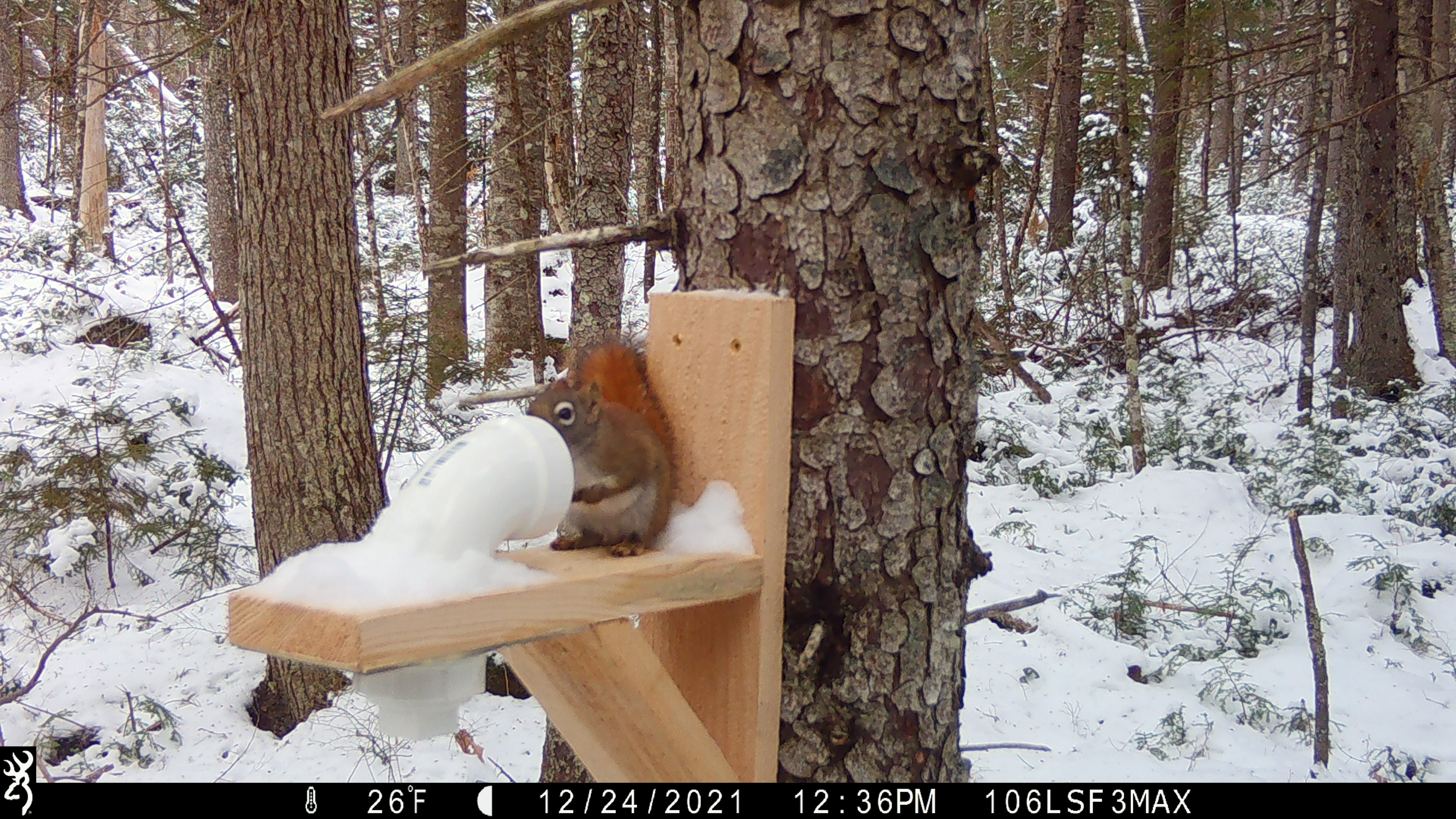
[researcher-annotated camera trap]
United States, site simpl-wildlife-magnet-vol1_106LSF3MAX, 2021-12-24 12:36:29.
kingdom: Animalia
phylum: Chordata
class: Mammalia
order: Rodentia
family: Sciuridae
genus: Tamiasciurus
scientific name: Tamiasciurus hudsonicus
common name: red squirrel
Red squirrel (Tamiasciurus hudsonicus).